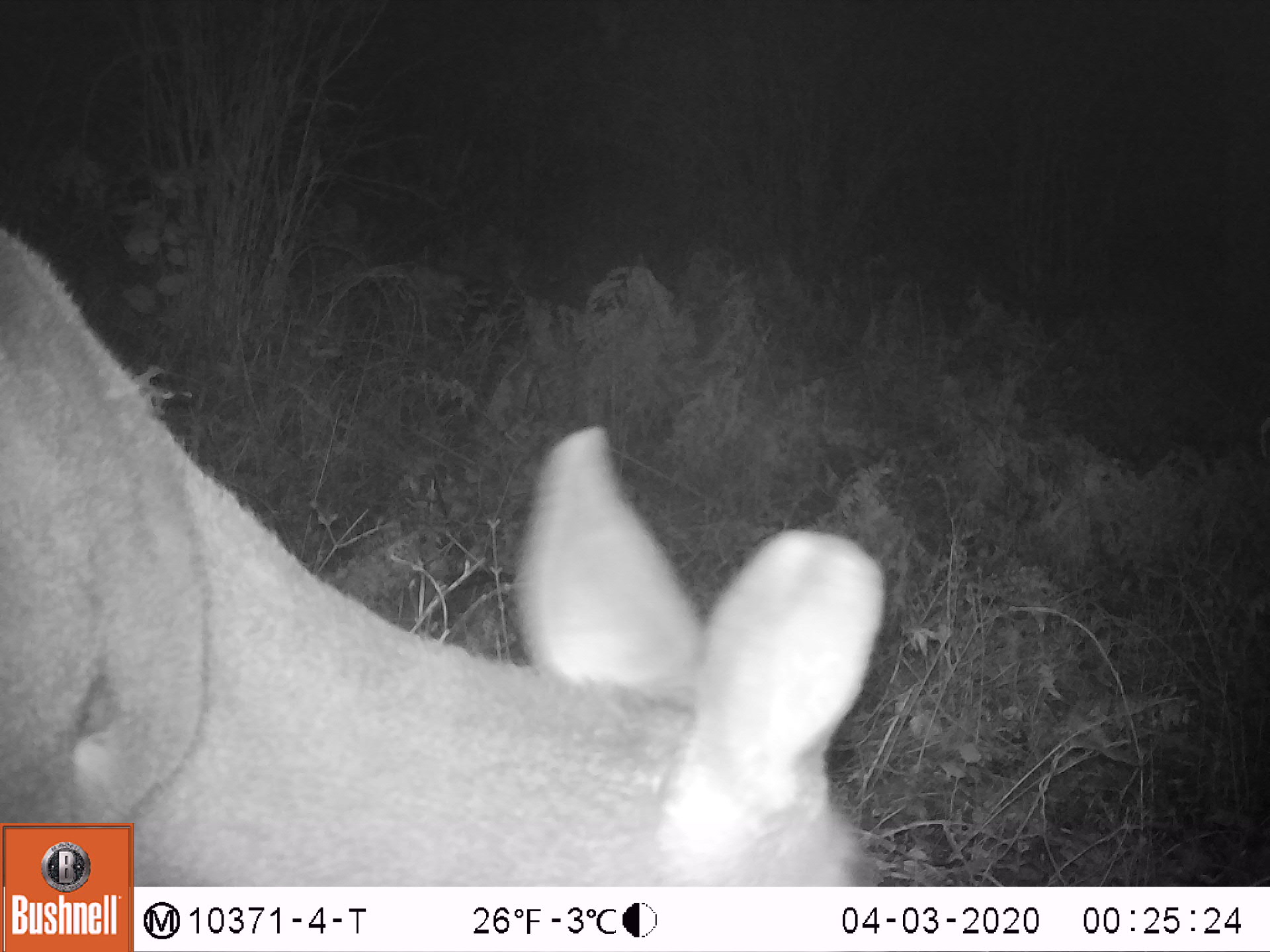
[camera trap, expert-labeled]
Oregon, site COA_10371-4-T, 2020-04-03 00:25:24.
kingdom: Animalia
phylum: Chordata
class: Mammalia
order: Artiodactyla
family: Cervidae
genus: Odocoileus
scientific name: Odocoileus hemionus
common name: black-tailed deer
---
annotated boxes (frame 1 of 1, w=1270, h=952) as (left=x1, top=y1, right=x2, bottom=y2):
black-tailed deer: (left=0, top=212, right=889, bottom=818)